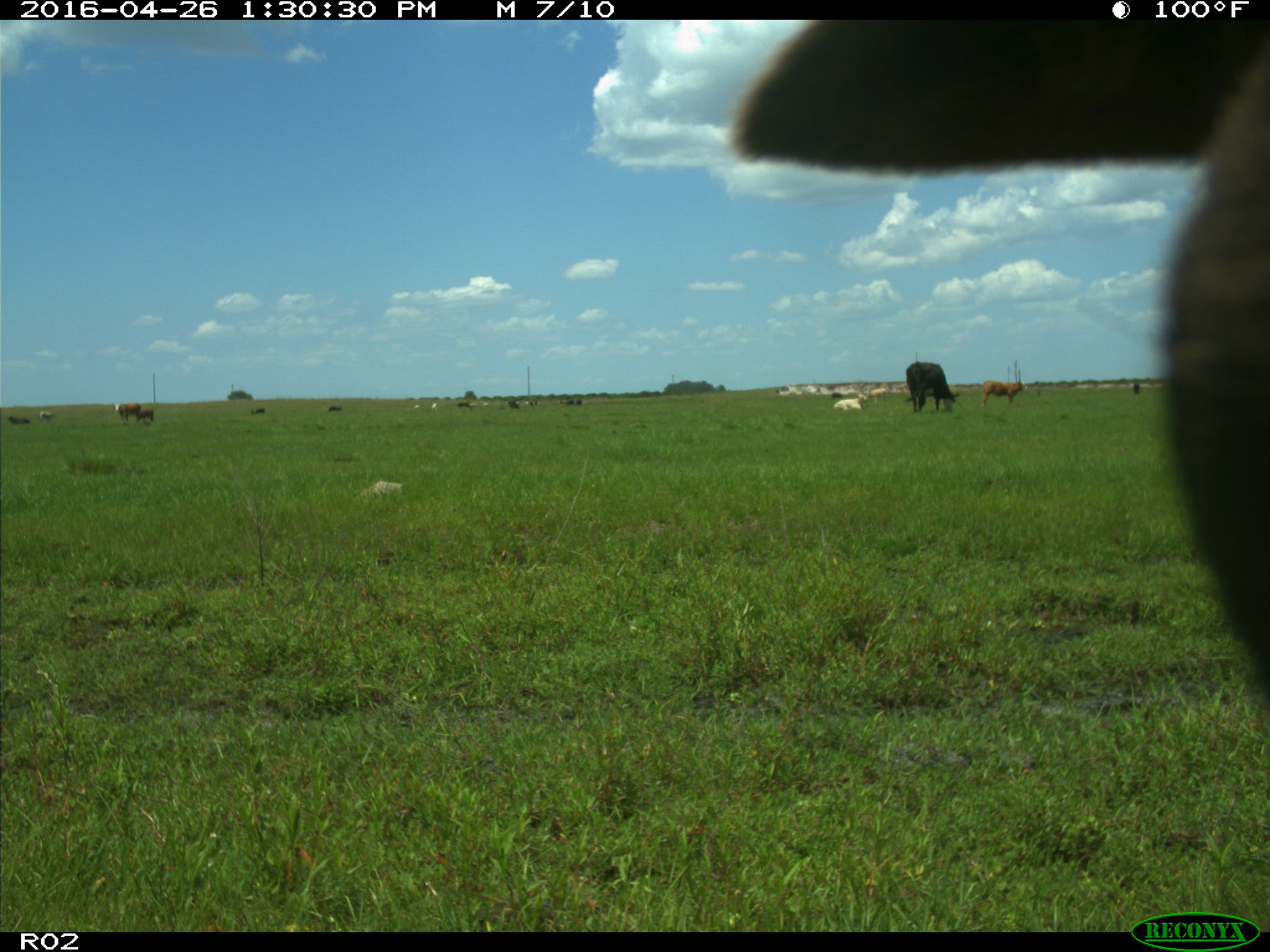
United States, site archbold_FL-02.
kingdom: Animalia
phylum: Chordata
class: Mammalia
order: Artiodactyla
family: Bovidae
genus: Bos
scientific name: Bos taurus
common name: domestic cow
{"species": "Bos taurus (domestic cow)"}